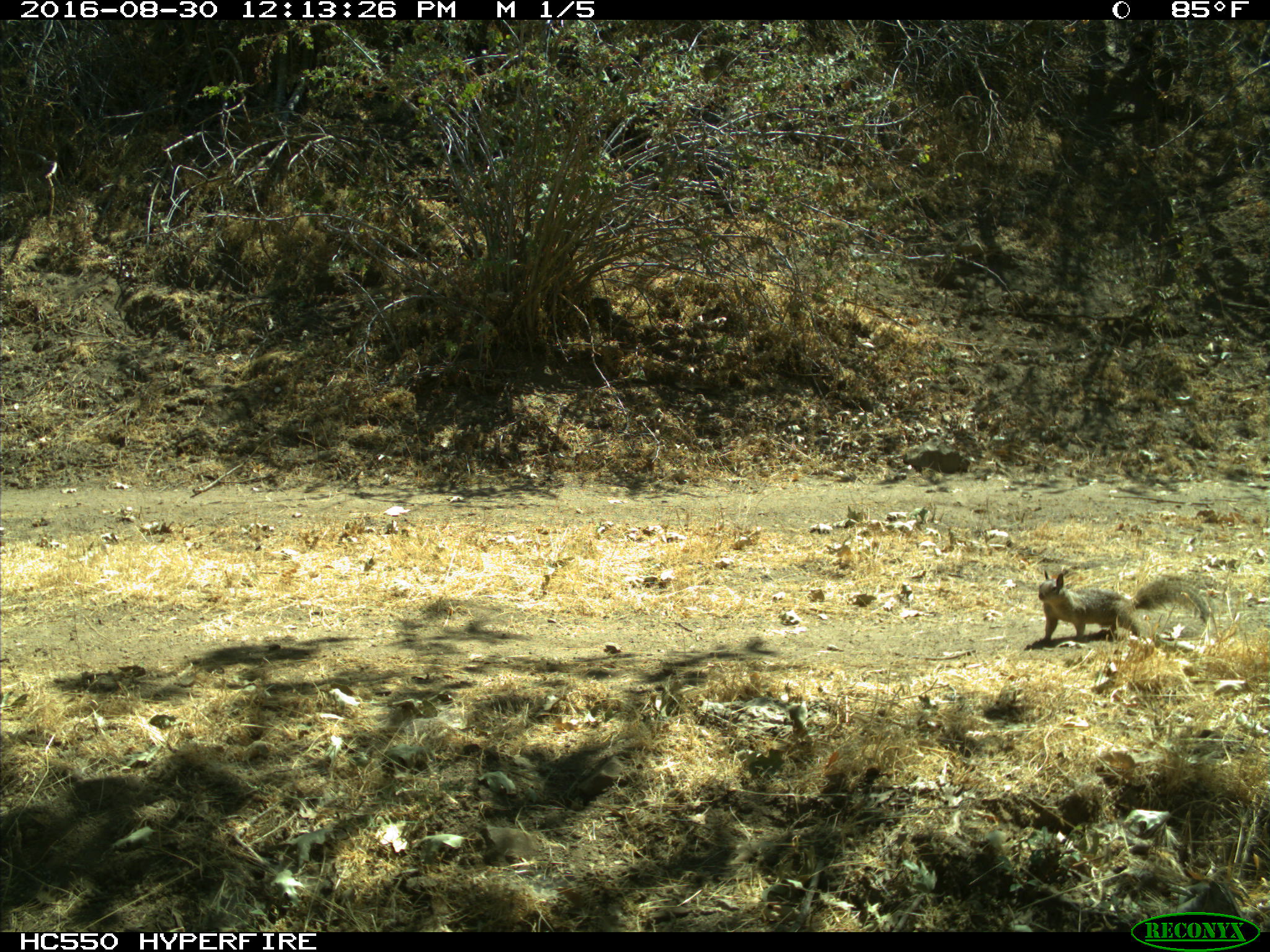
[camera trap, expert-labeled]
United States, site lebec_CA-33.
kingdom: Animalia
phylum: Chordata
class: Mammalia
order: Rodentia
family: Sciuridae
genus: Otospermophilus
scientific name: Otospermophilus beecheyi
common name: california ground squirrel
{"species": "Otospermophilus beecheyi (california ground squirrel)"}